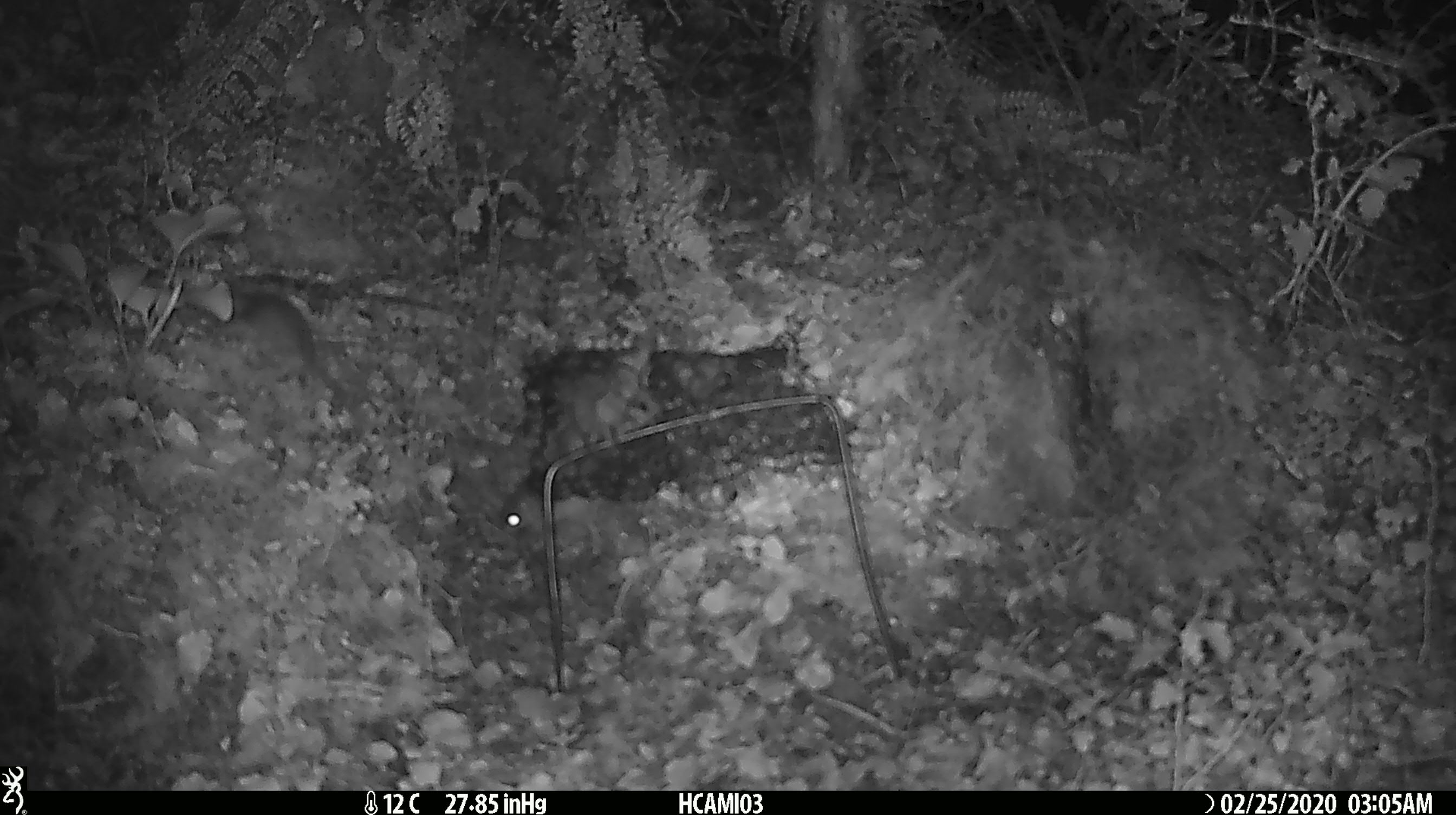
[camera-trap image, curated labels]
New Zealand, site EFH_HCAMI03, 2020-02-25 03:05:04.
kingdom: Animalia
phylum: Chordata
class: Mammalia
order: Rodentia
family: Muridae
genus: Mus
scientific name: Mus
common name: mouse